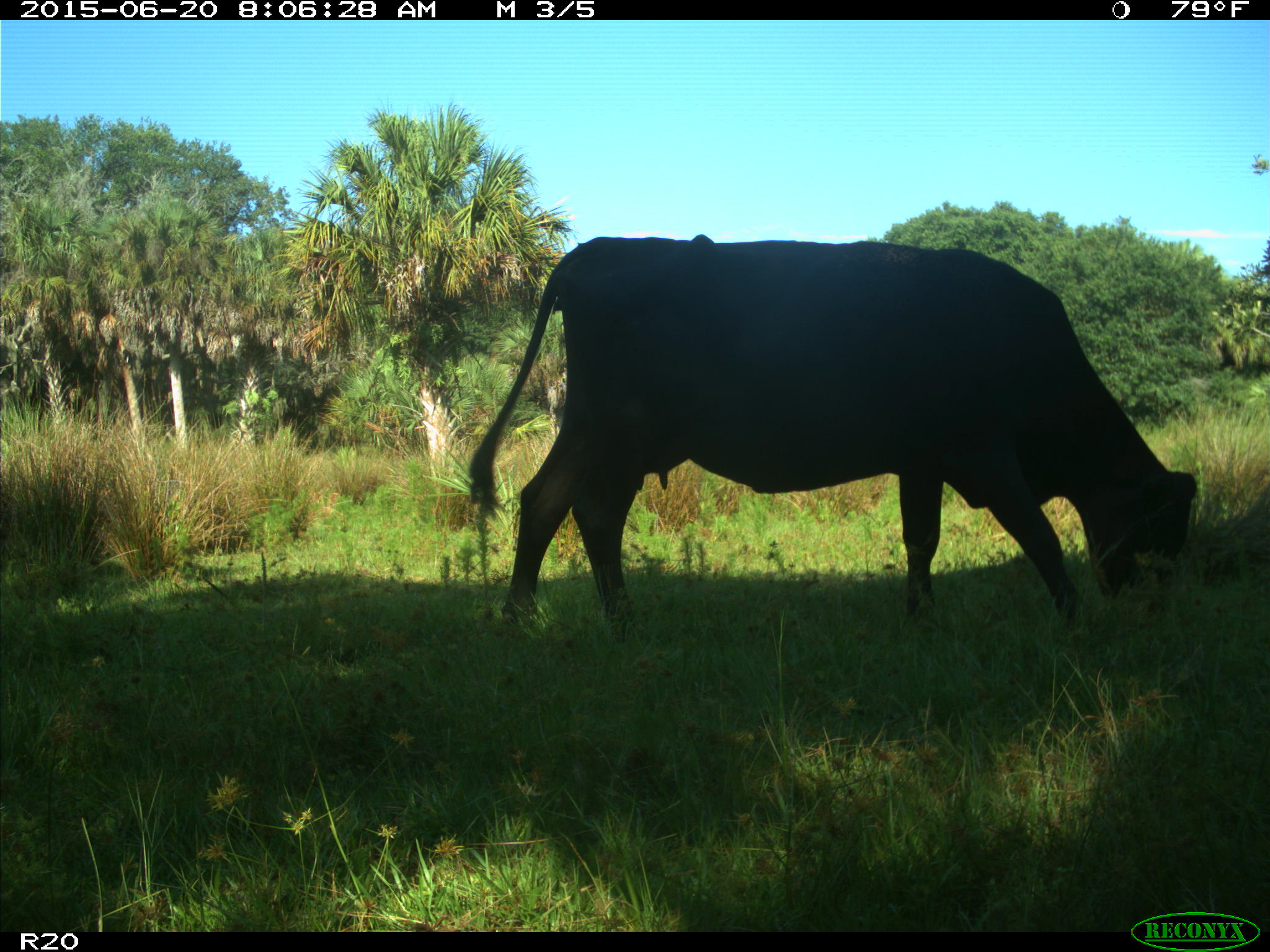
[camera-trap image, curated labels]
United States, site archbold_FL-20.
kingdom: Animalia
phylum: Chordata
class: Mammalia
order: Artiodactyla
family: Bovidae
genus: Bos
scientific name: Bos taurus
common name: domestic cow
Bos taurus (domestic cow).